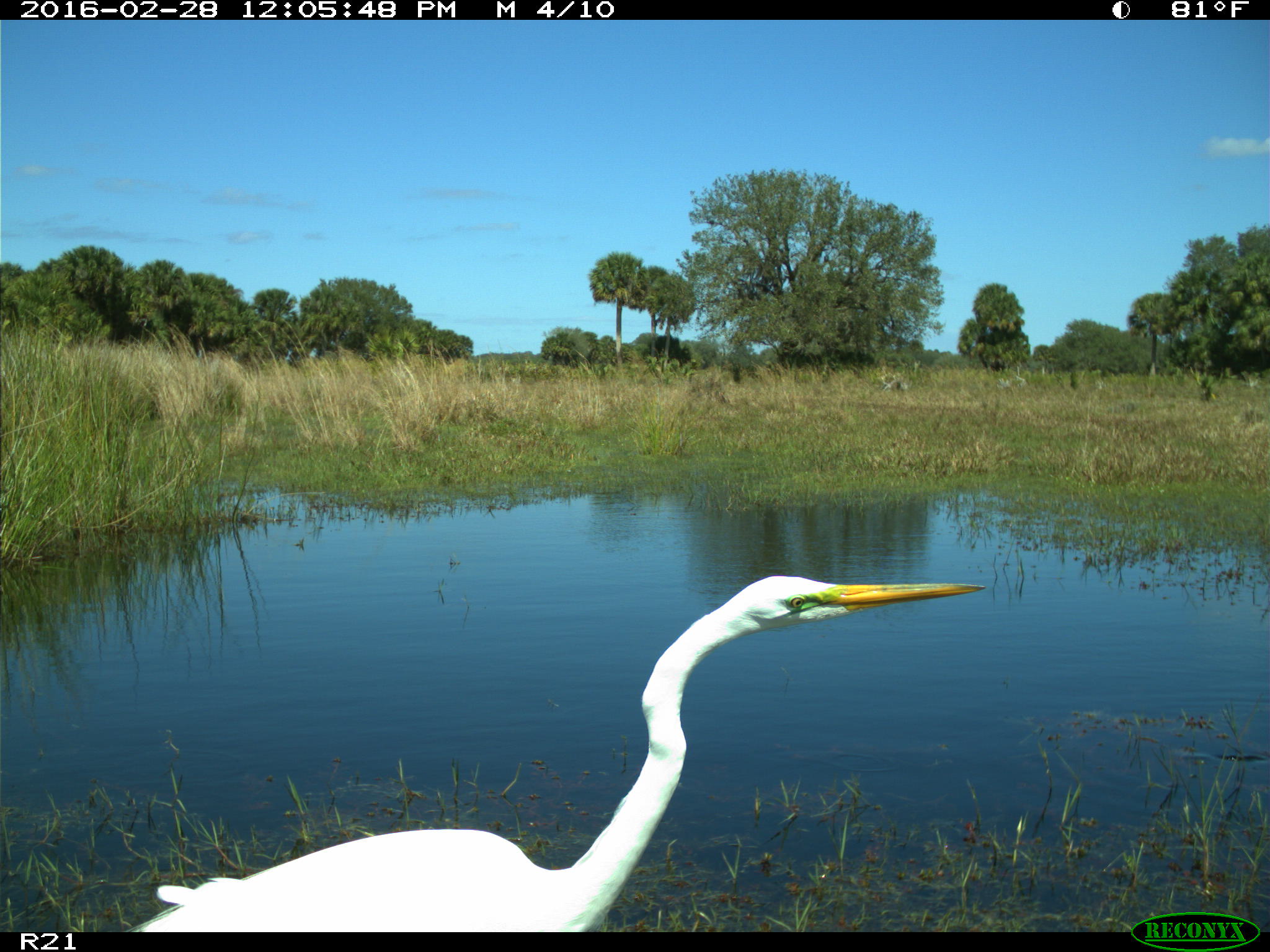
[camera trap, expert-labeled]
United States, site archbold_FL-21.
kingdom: Animalia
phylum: Chordata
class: Aves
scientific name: Aves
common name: birds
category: unidentified bird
Unidentified bird (birds) (Aves).